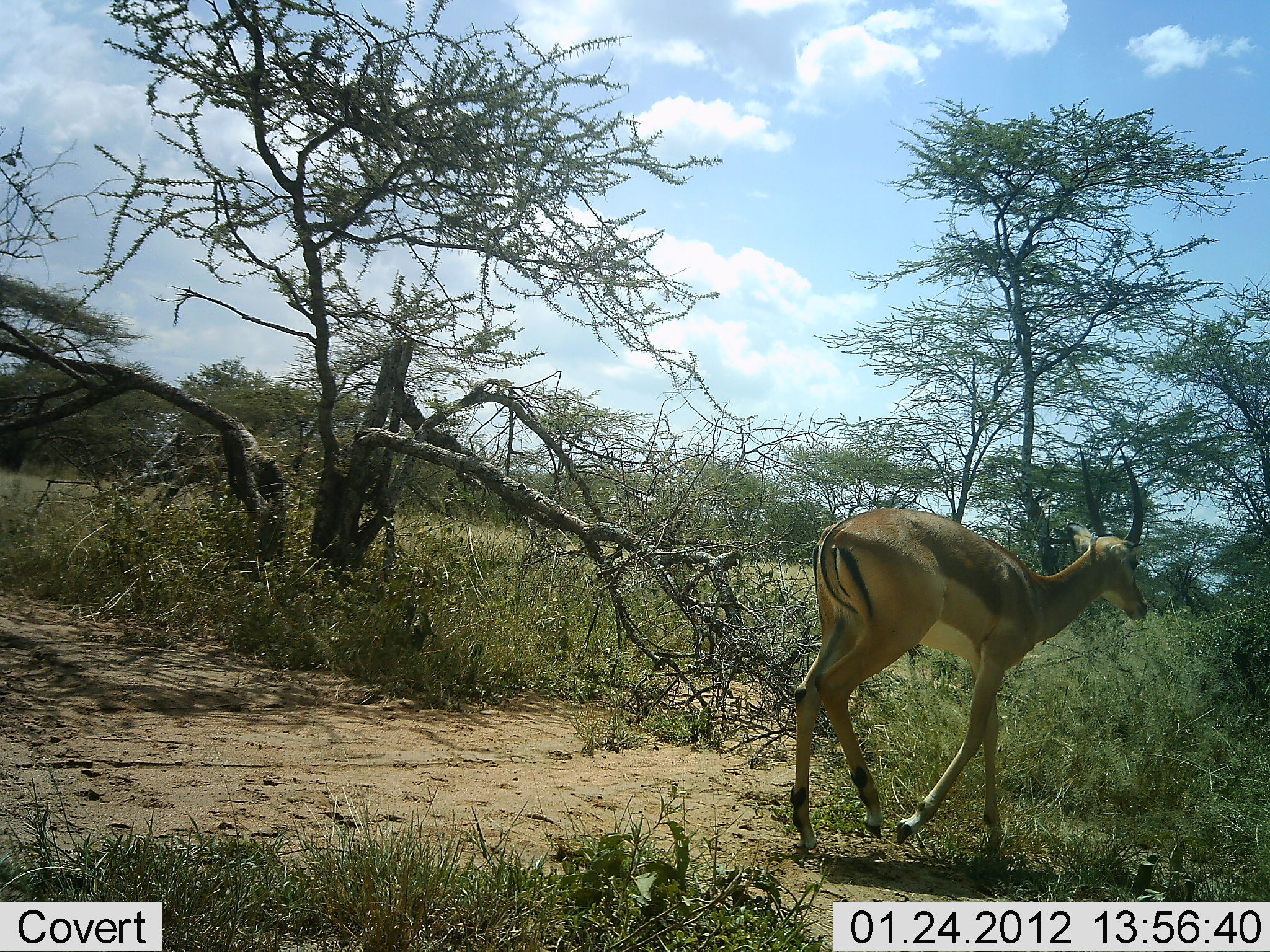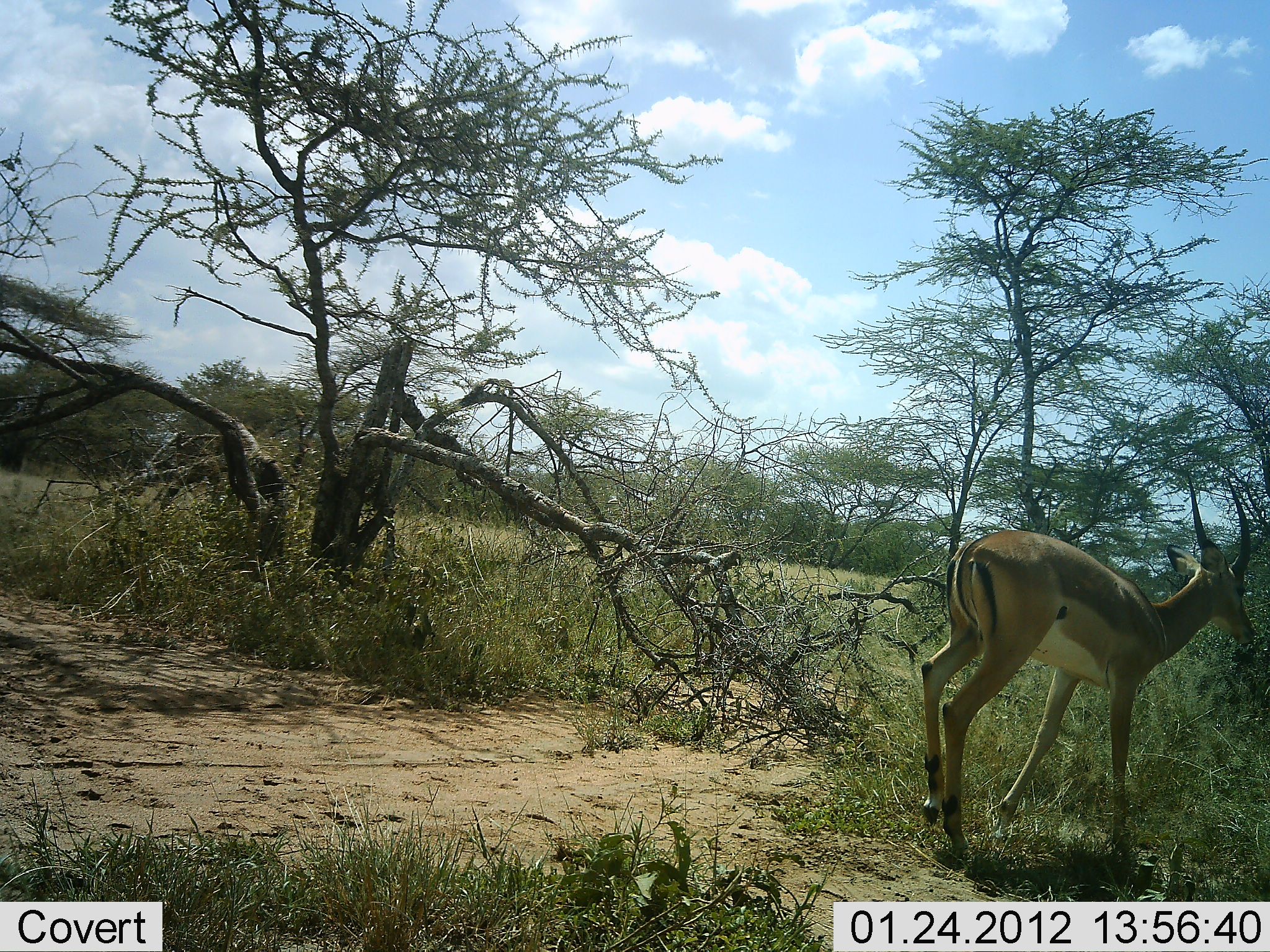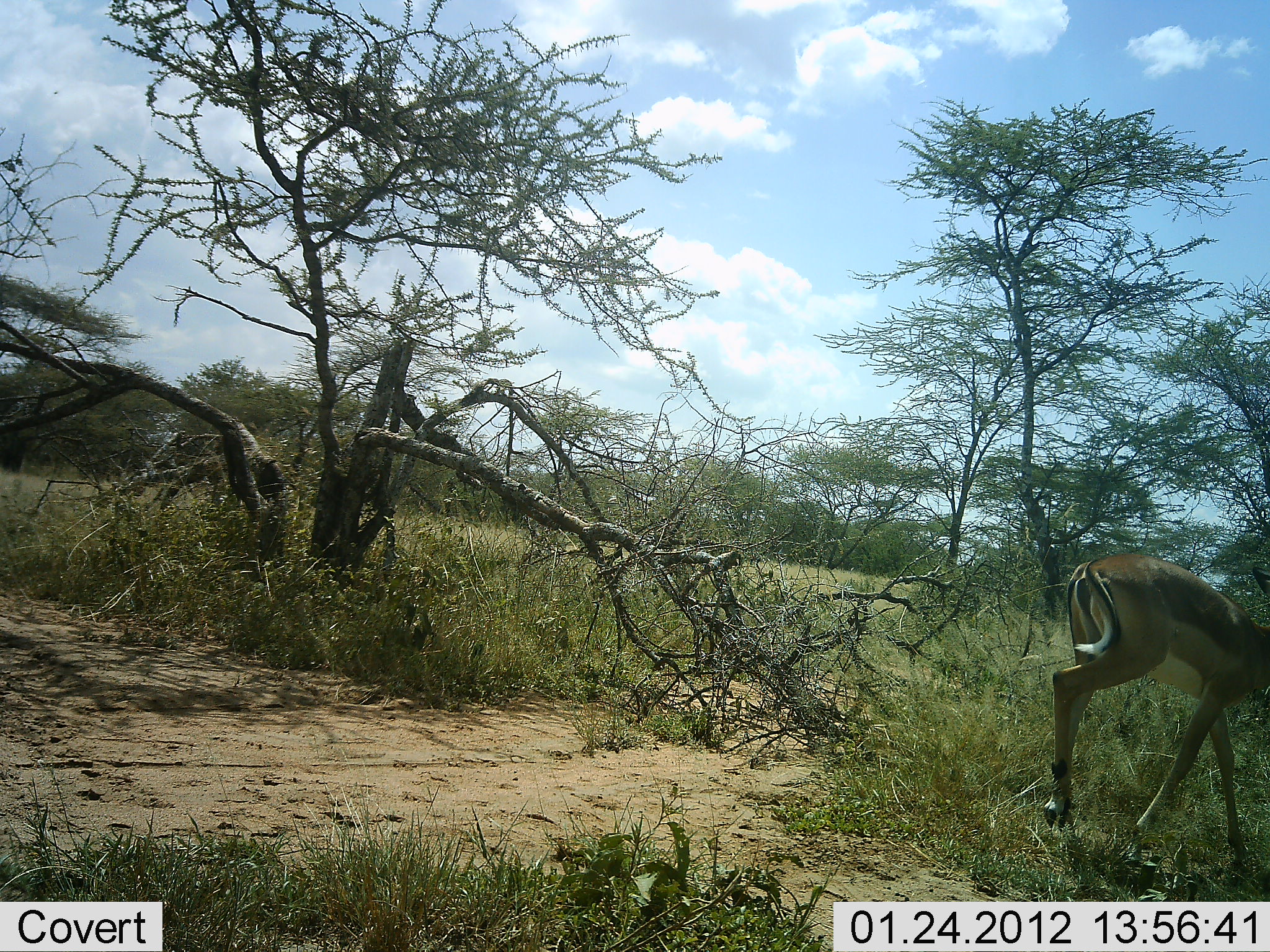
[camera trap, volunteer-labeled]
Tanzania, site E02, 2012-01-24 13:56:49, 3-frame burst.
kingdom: Animalia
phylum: Chordata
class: Mammalia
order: Artiodactyla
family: Bovidae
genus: Aepyceros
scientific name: Aepyceros melampus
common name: impala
Impala (Aepyceros melampus), count 1. Behavior (volunteer vote fractions): standing 8%, resting 0%, moving 92%, interacting 0%. Young present (vote fraction): 0%. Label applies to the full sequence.